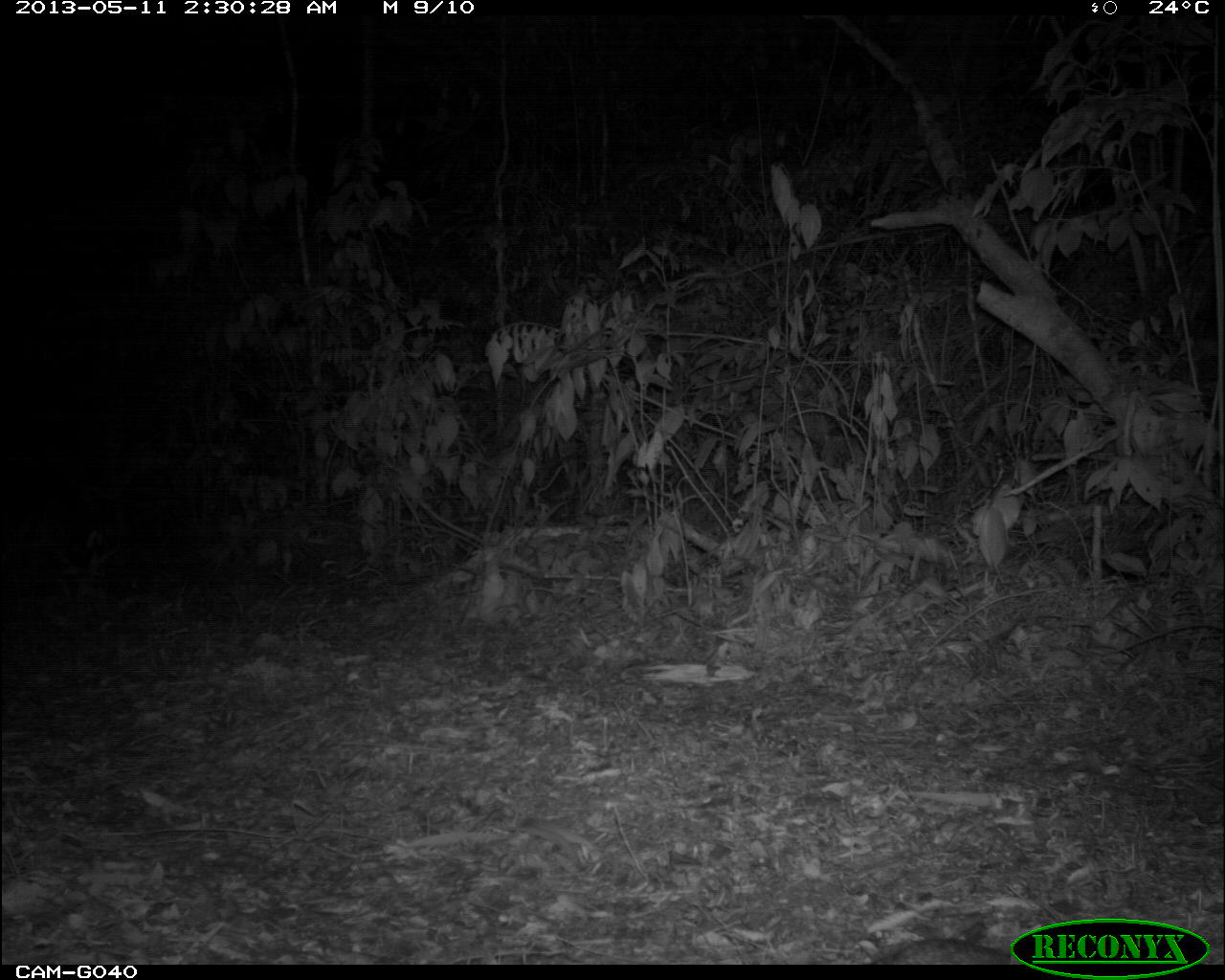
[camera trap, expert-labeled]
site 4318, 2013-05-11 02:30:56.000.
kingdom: Animalia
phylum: Chordata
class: Mammalia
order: Carnivora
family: Canidae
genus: Urocyon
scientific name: Urocyon cinereoargenteus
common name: gray fox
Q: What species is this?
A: Urocyon cinereoargenteus (gray fox).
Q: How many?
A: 1.